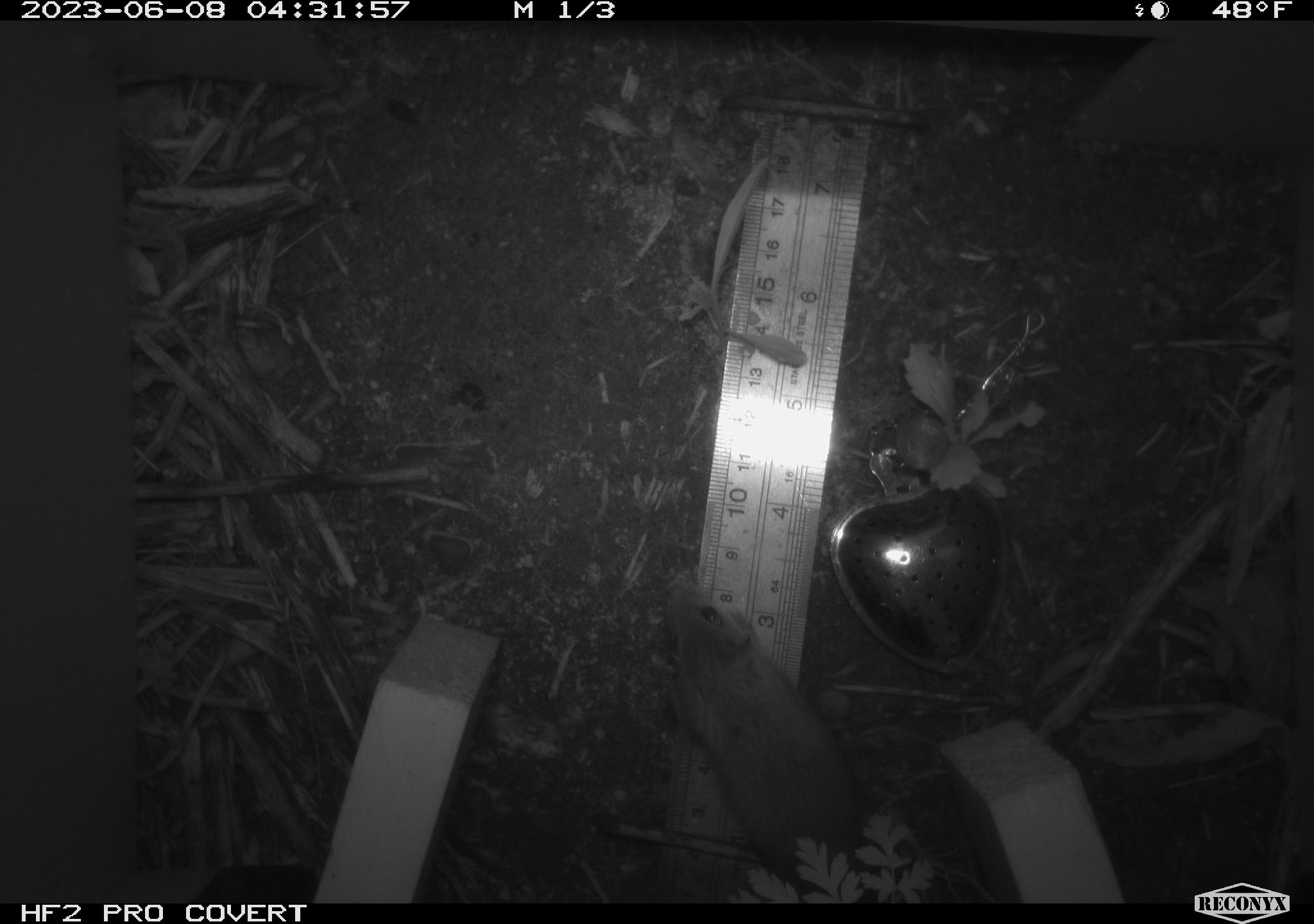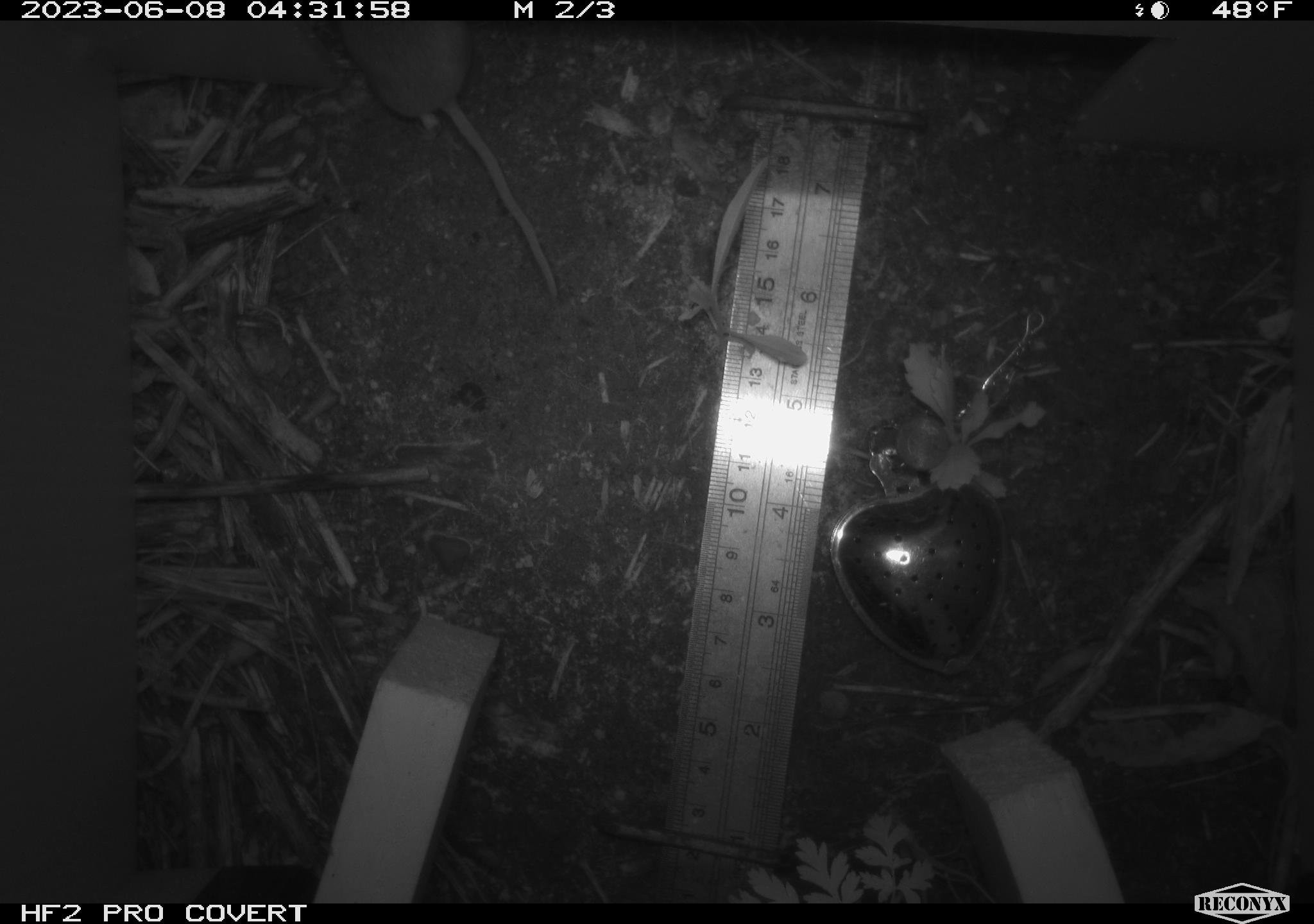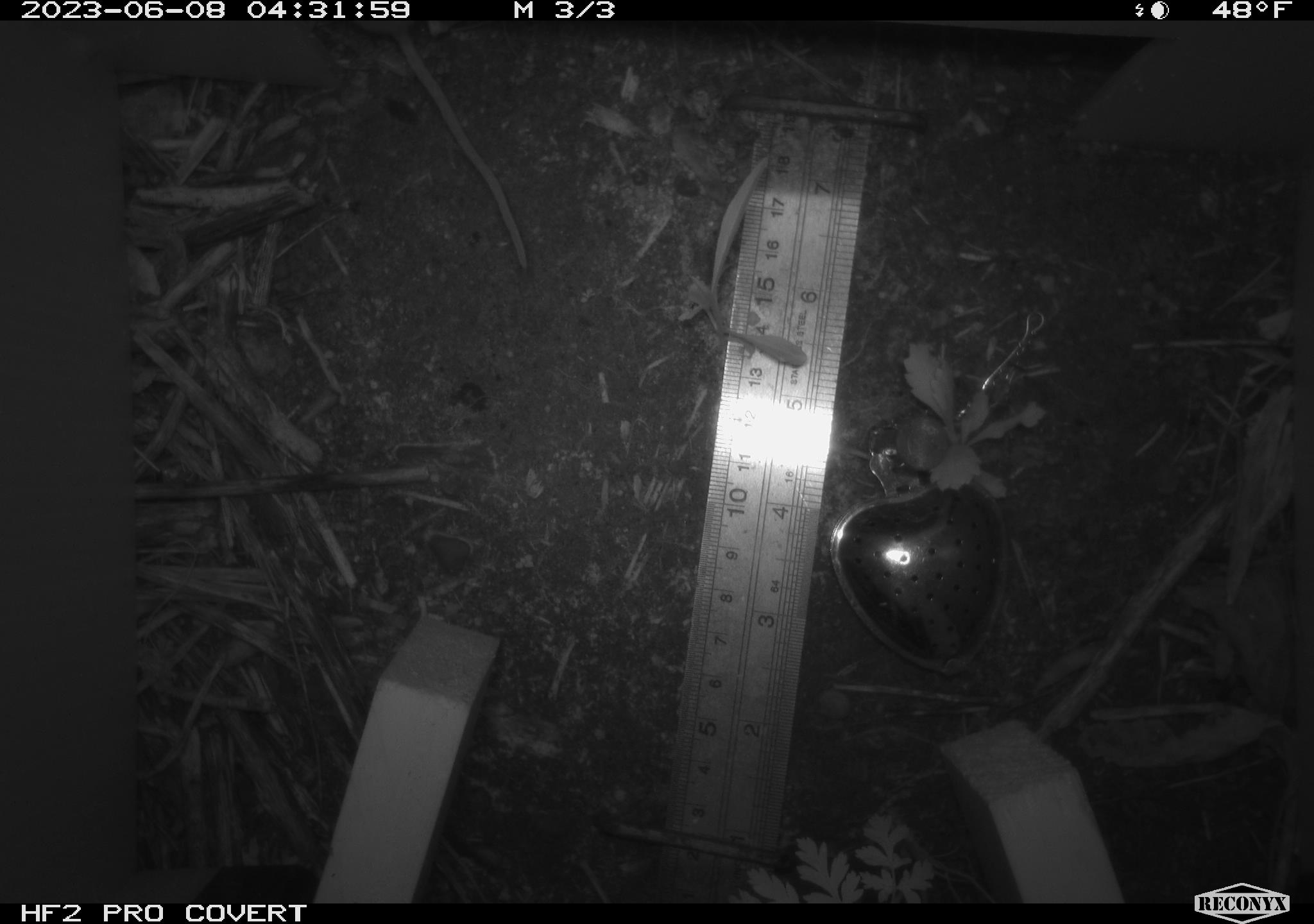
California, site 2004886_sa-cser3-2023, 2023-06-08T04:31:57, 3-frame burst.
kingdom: Animalia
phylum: Chordata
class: Mammalia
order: Rodentia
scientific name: Rodentia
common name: mouse species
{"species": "mouse species (Rodentia)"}